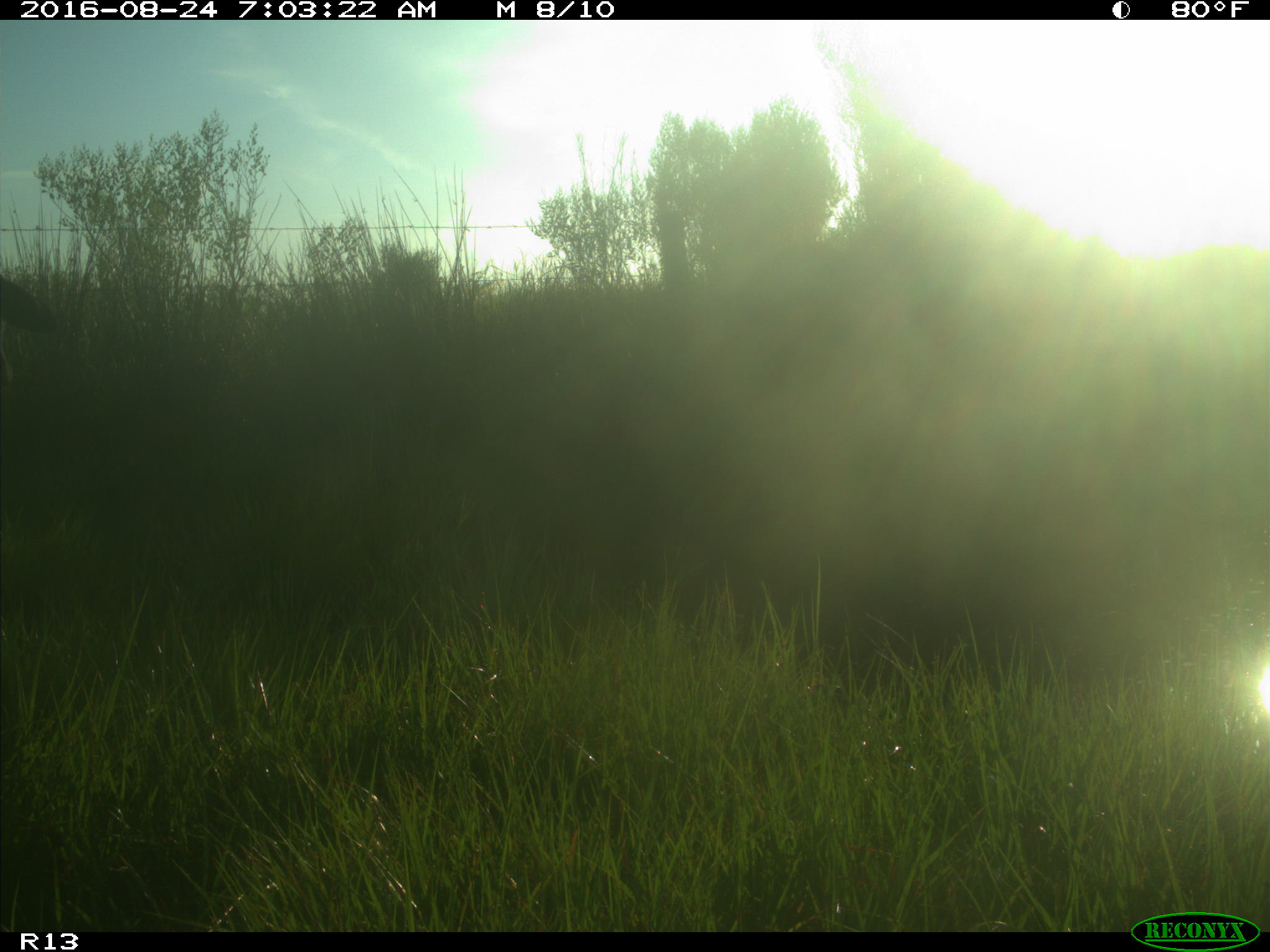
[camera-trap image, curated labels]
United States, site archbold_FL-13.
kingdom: Animalia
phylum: Chordata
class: Mammalia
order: Artiodactyla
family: Bovidae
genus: Bos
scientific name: Bos taurus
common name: domestic cow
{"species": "Bos taurus (domestic cow)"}